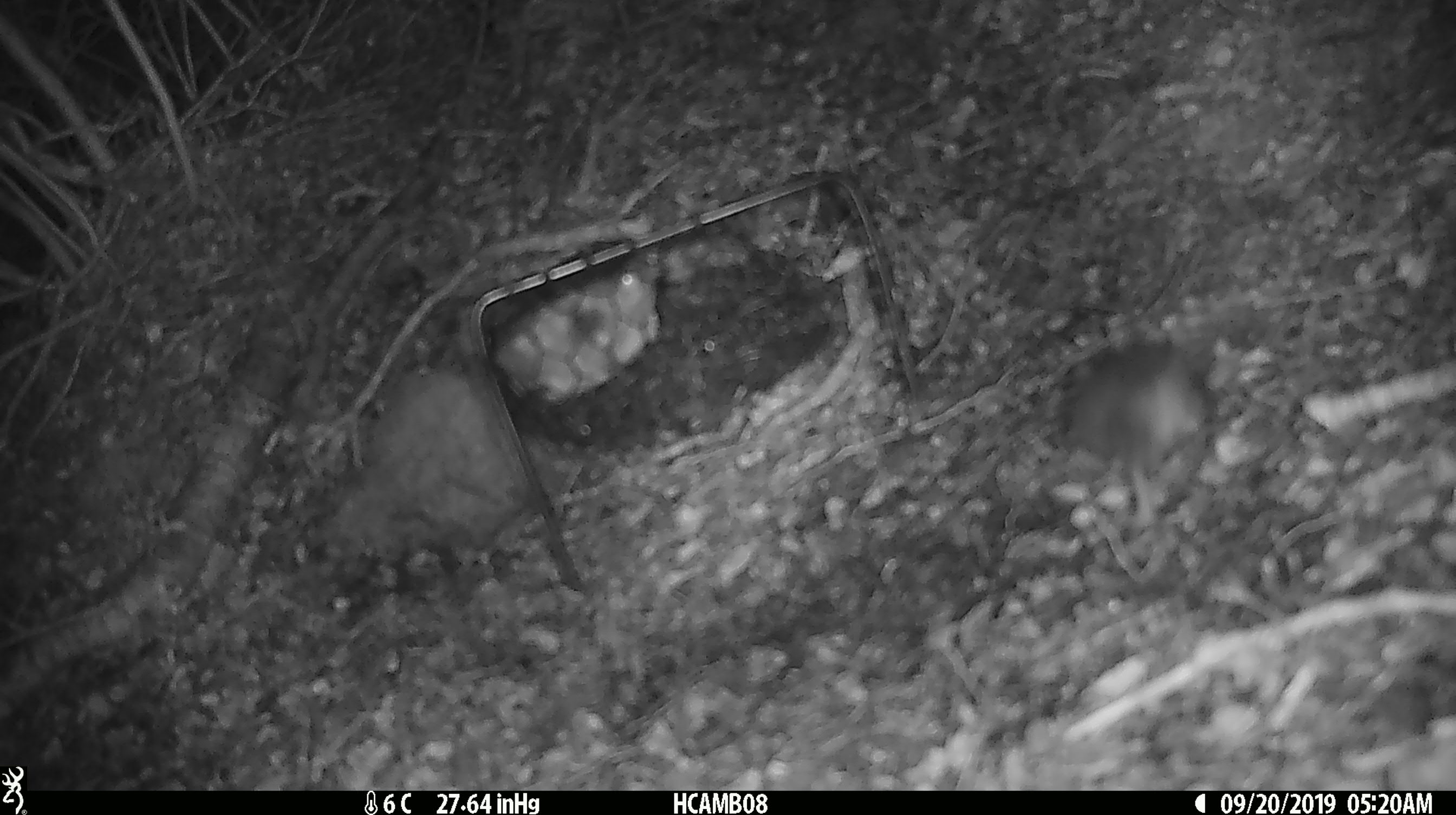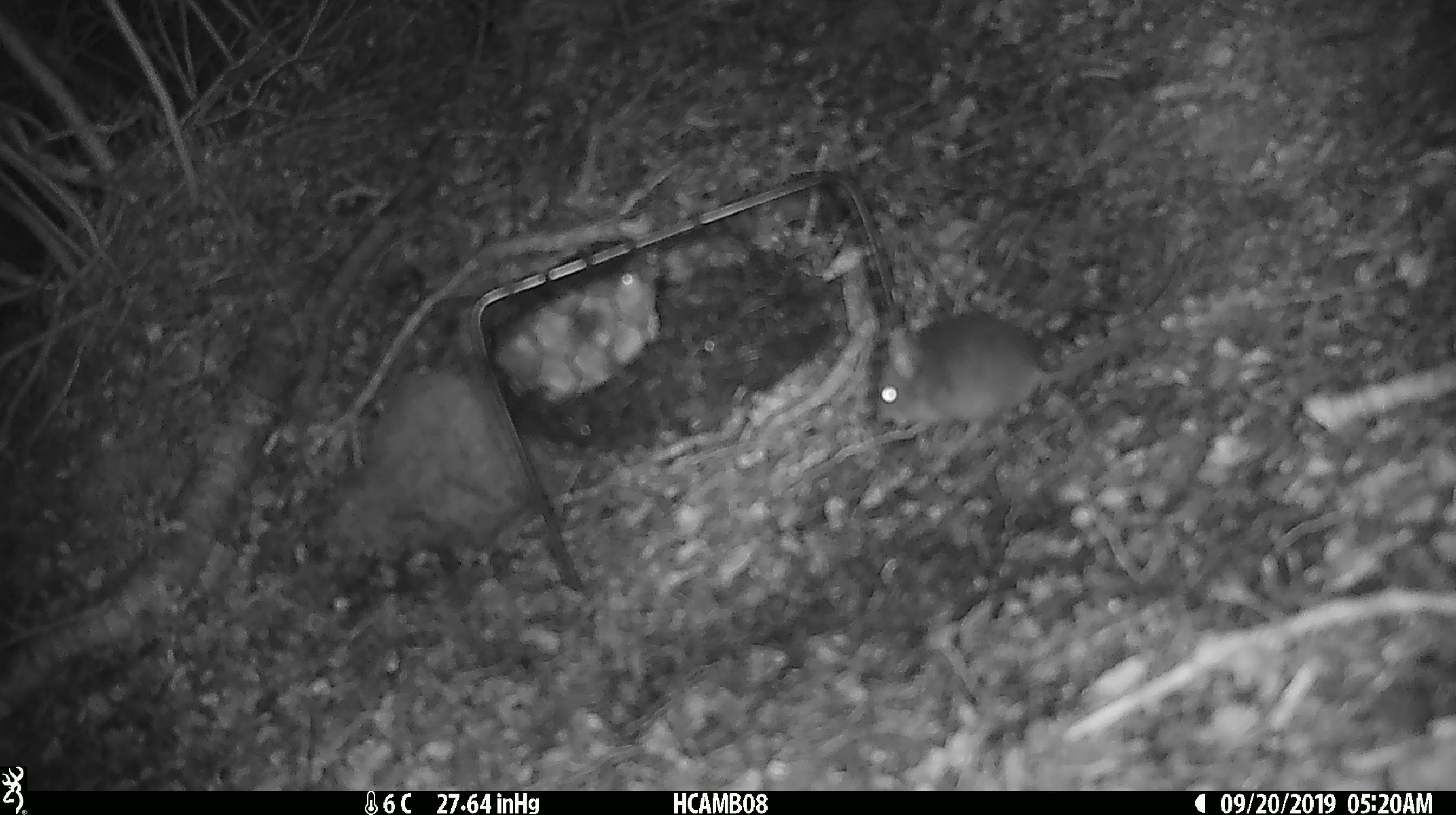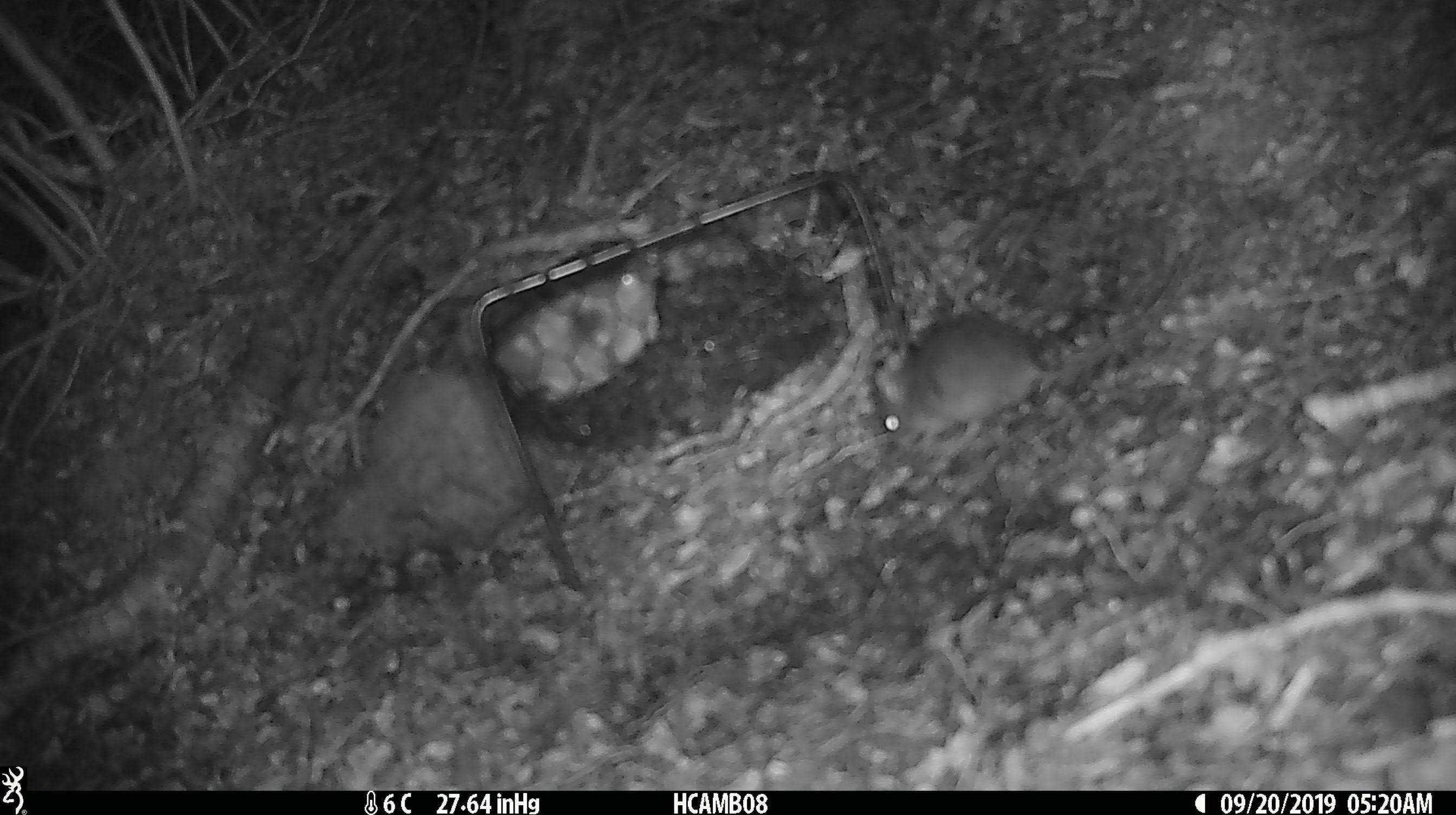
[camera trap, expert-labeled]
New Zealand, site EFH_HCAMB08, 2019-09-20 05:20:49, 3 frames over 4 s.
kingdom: Animalia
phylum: Chordata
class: Mammalia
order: Rodentia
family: Muridae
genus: Mus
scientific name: Mus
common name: mouse